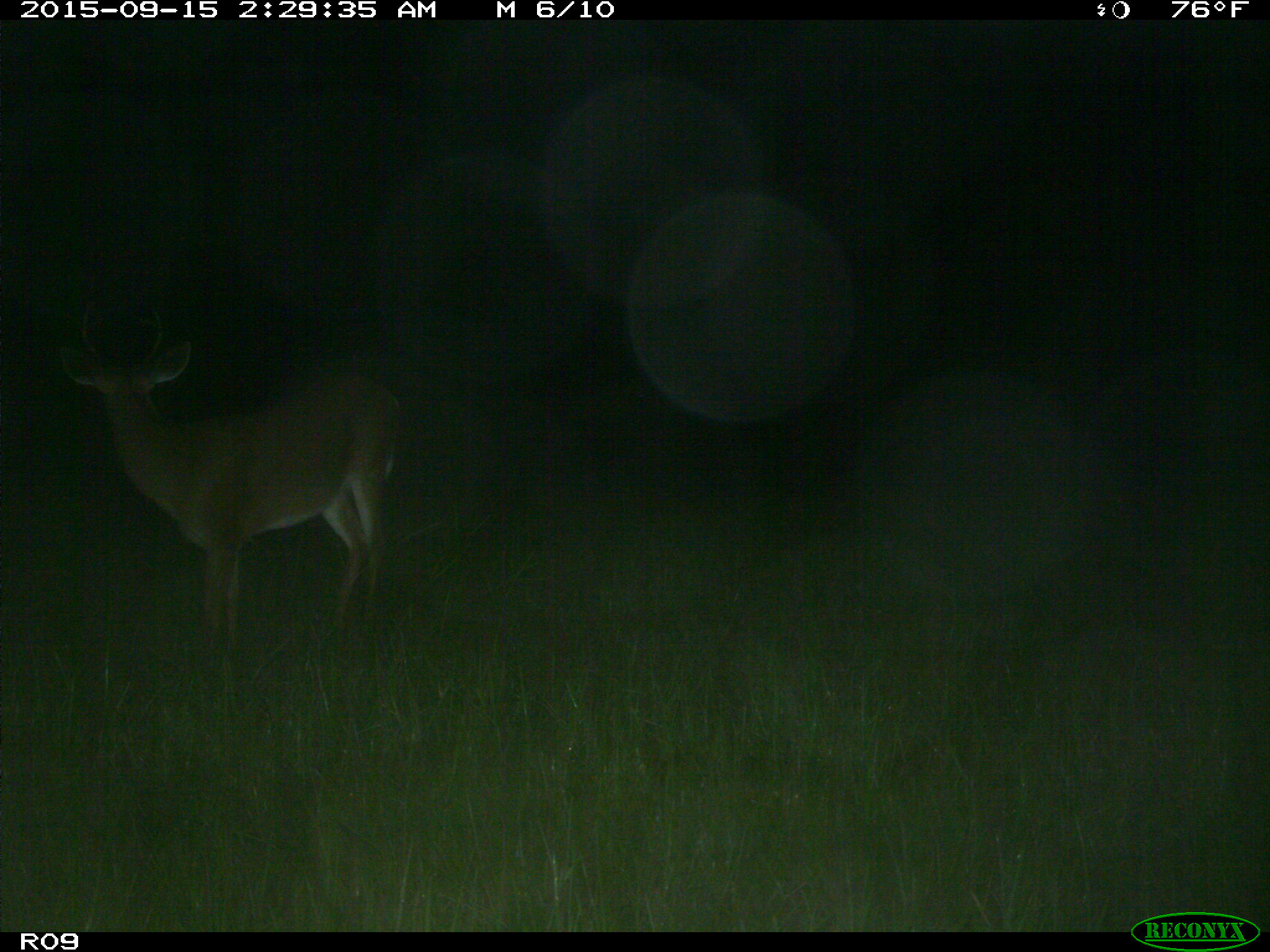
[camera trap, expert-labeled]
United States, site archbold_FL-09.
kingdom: Animalia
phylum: Chordata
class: Mammalia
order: Artiodactyla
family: Cervidae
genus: Odocoileus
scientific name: Odocoileus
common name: deer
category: unidentified deer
Unidentified deer (deer) (Odocoileus).